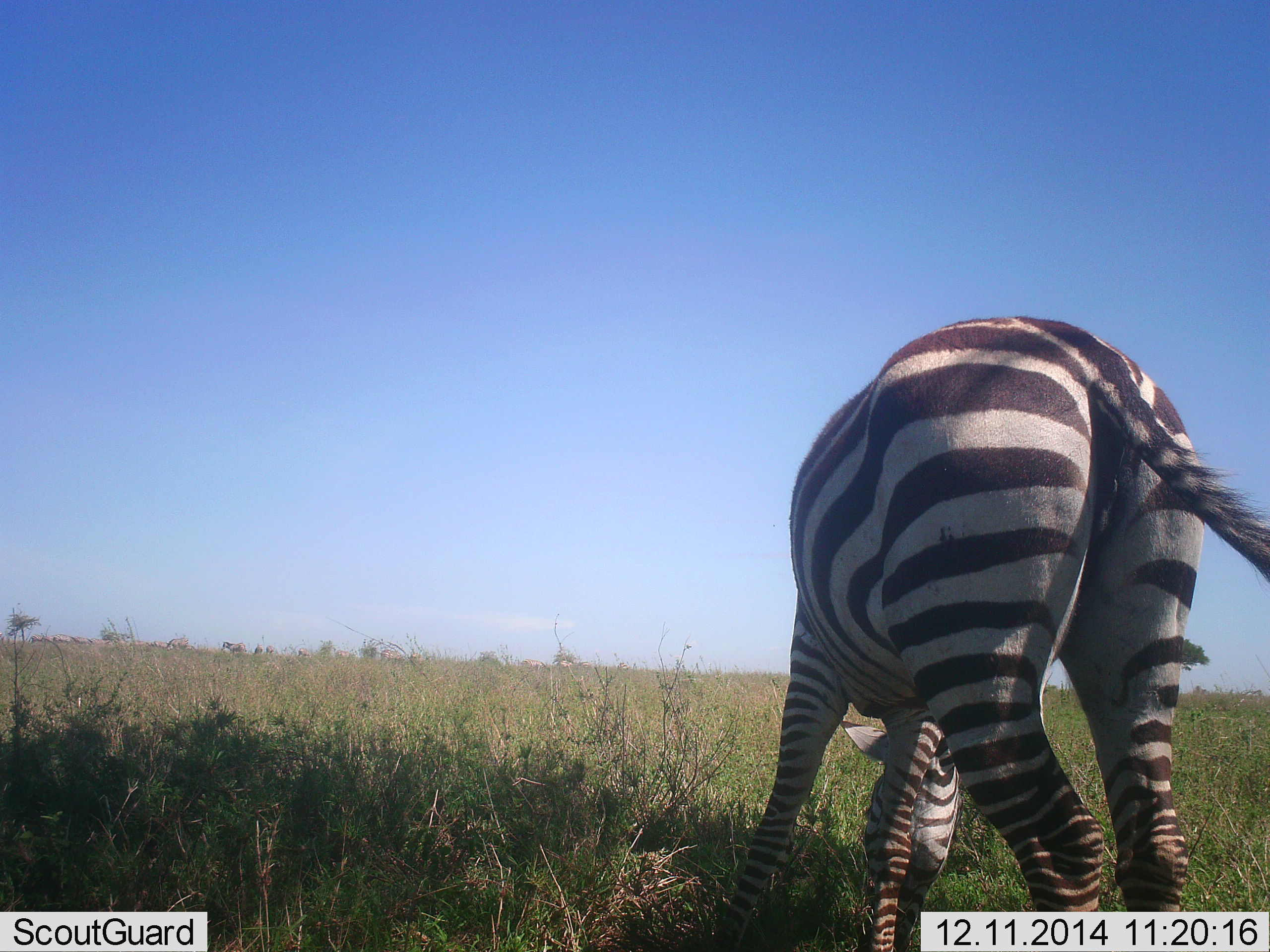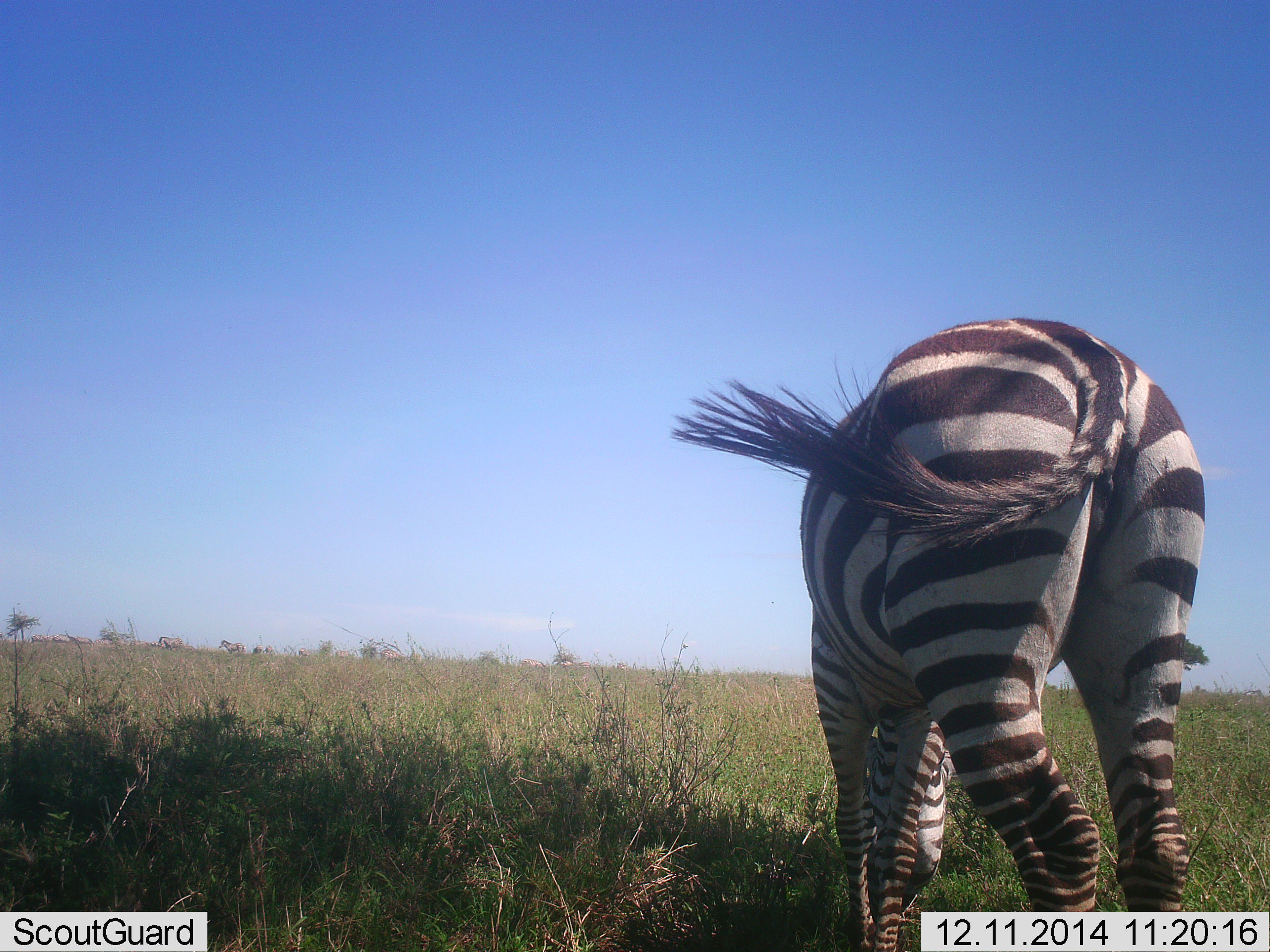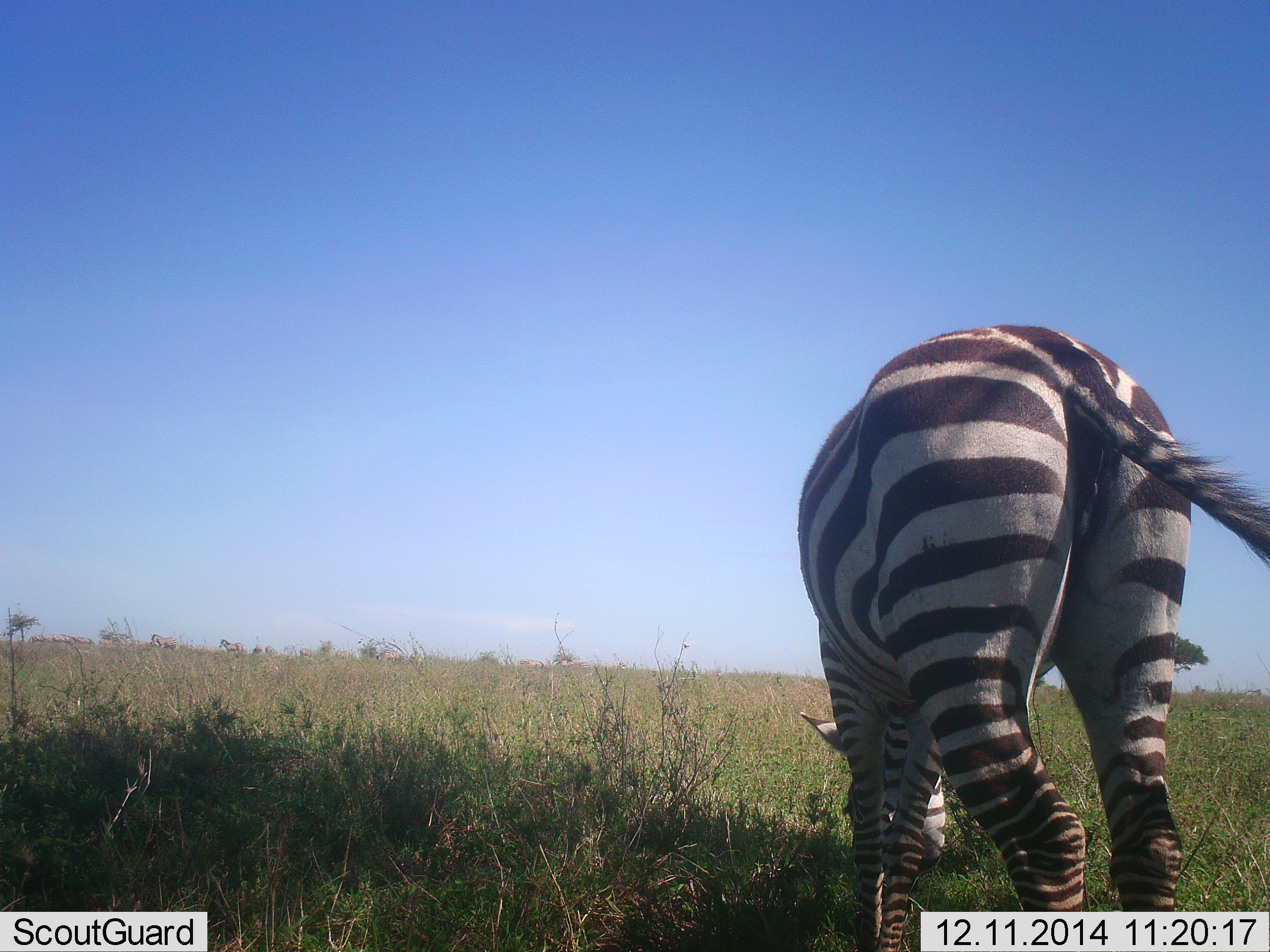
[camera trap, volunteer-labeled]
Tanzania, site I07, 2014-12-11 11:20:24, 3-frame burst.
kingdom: Animalia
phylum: Chordata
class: Mammalia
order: Perissodactyla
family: Equidae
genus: Equus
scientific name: Equus quagga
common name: plains zebra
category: zebra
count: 1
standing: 40%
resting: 0%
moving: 10%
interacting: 0%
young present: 0%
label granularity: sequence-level